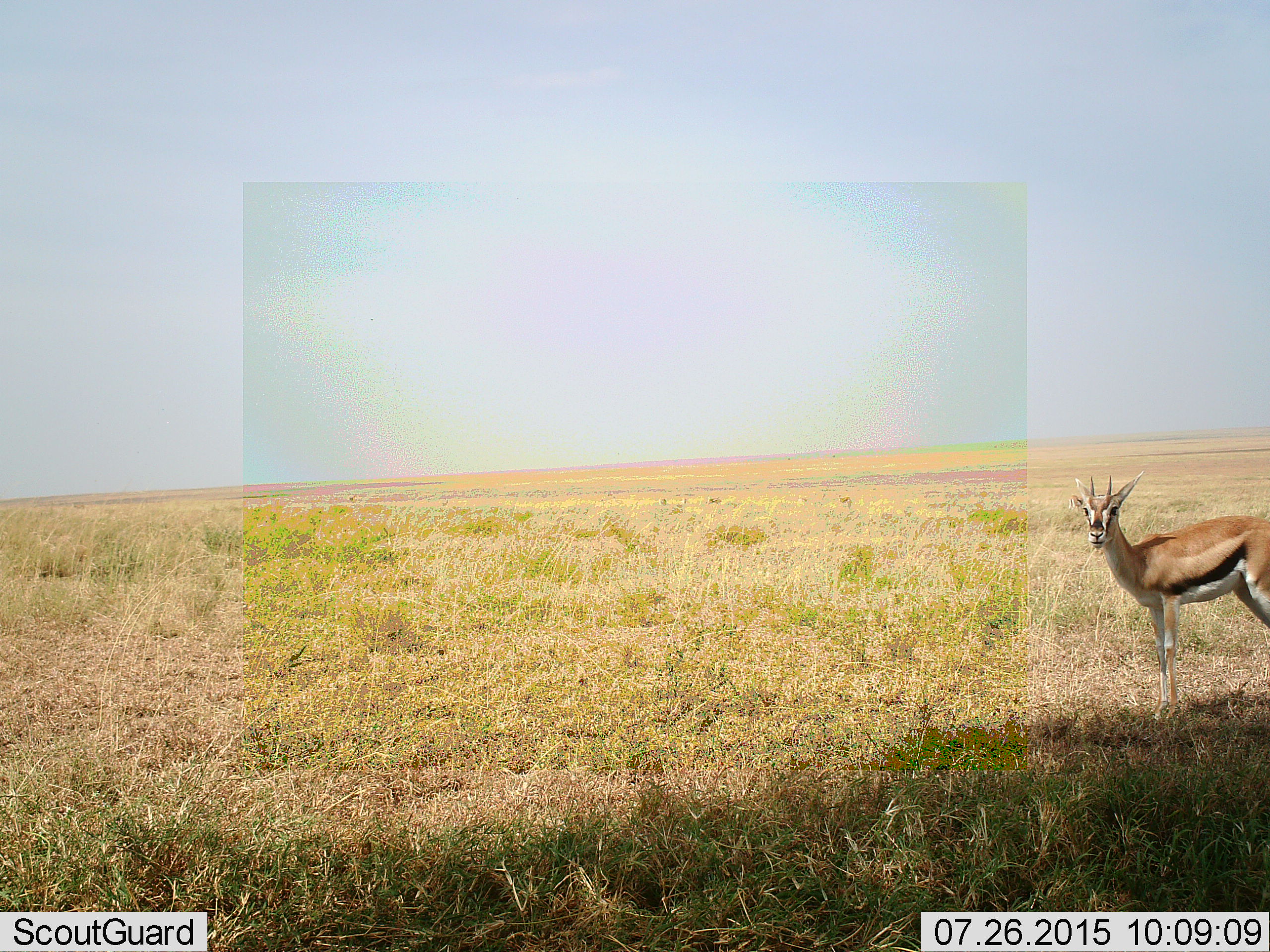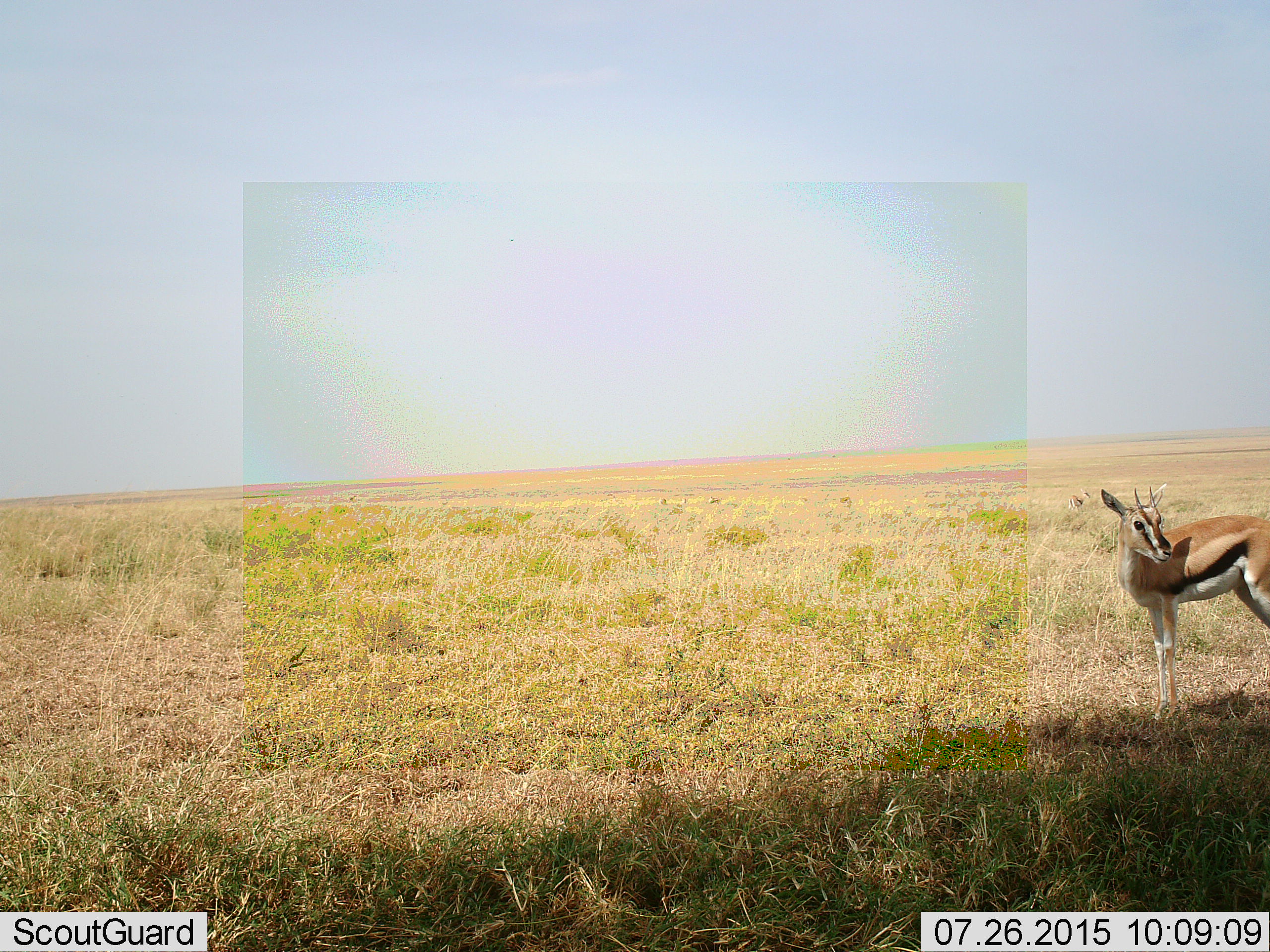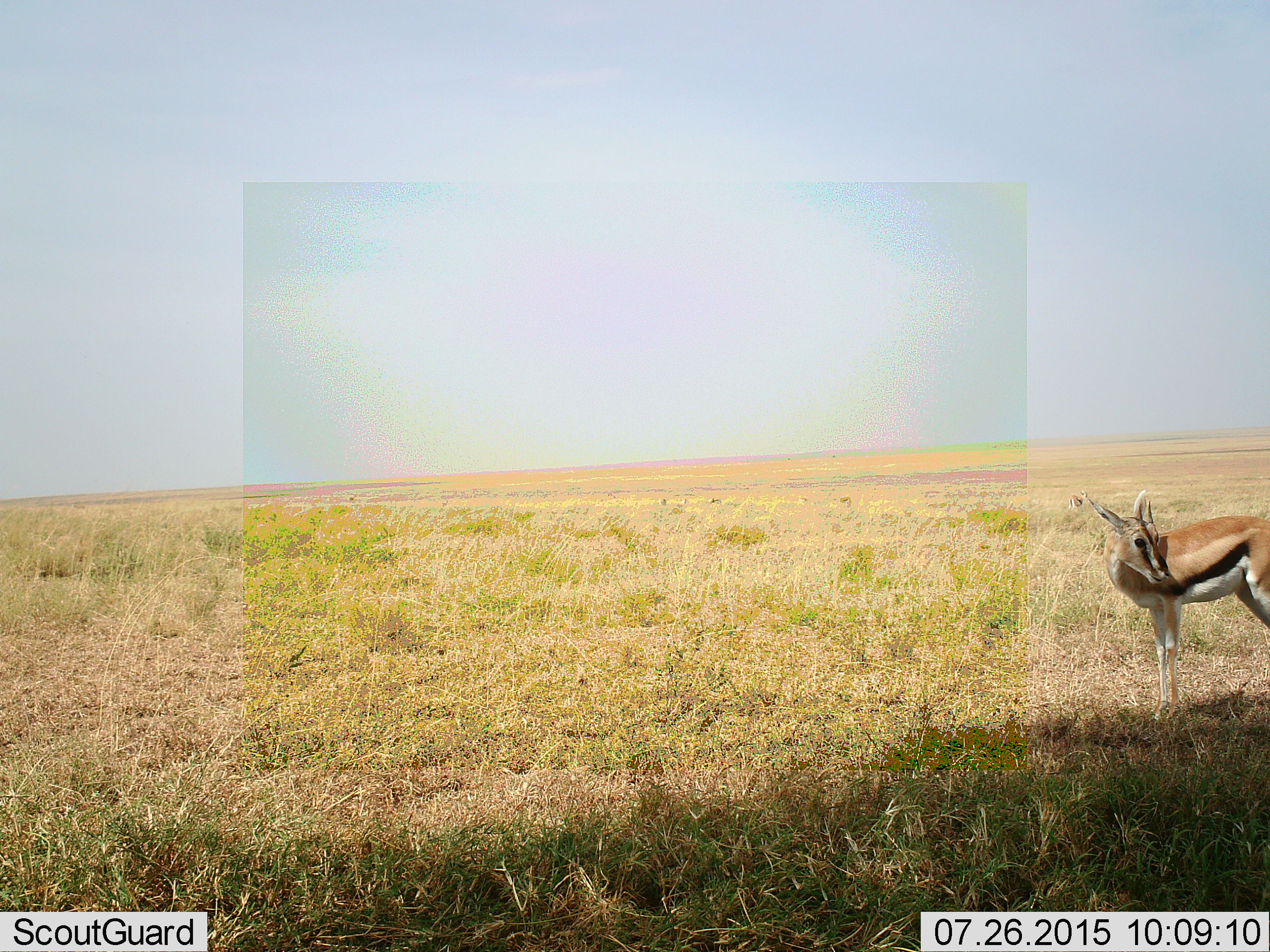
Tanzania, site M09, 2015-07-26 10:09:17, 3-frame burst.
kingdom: Animalia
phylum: Chordata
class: Mammalia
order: Artiodactyla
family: Bovidae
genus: Eudorcas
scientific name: Eudorcas thomsonii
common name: thomson's gazelle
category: gazellethomsons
Gazellethomsons (thomson's gazelle) (Eudorcas thomsonii), count 4. Behavior (volunteer vote fractions): standing 100%, resting 10%, moving 10%, interacting 0%. Young present (vote fraction): 0%. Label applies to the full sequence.